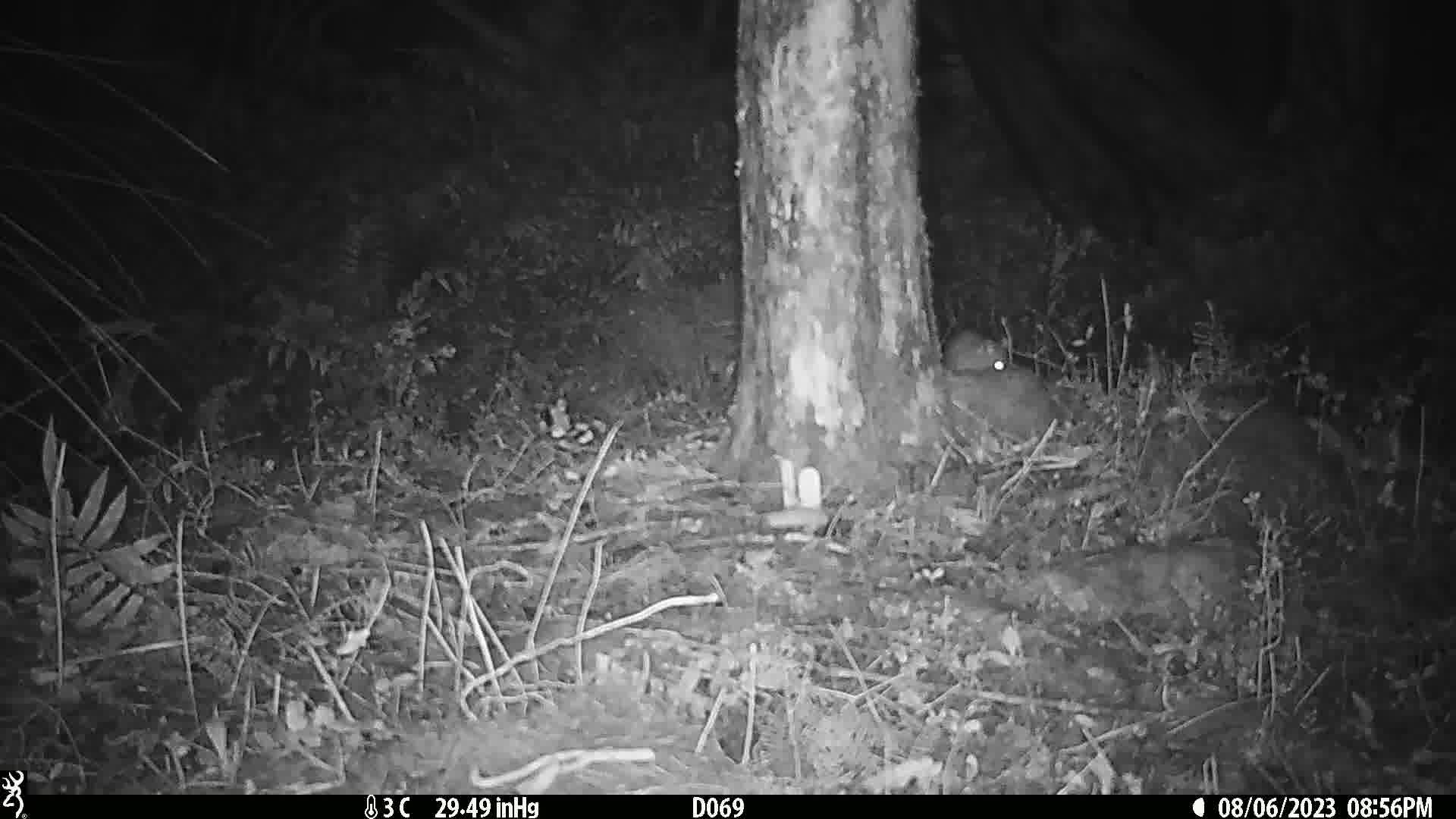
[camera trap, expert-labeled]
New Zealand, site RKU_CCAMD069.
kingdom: Animalia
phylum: Chordata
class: Mammalia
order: Rodentia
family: Muridae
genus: Rattus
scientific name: Rattus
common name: rat